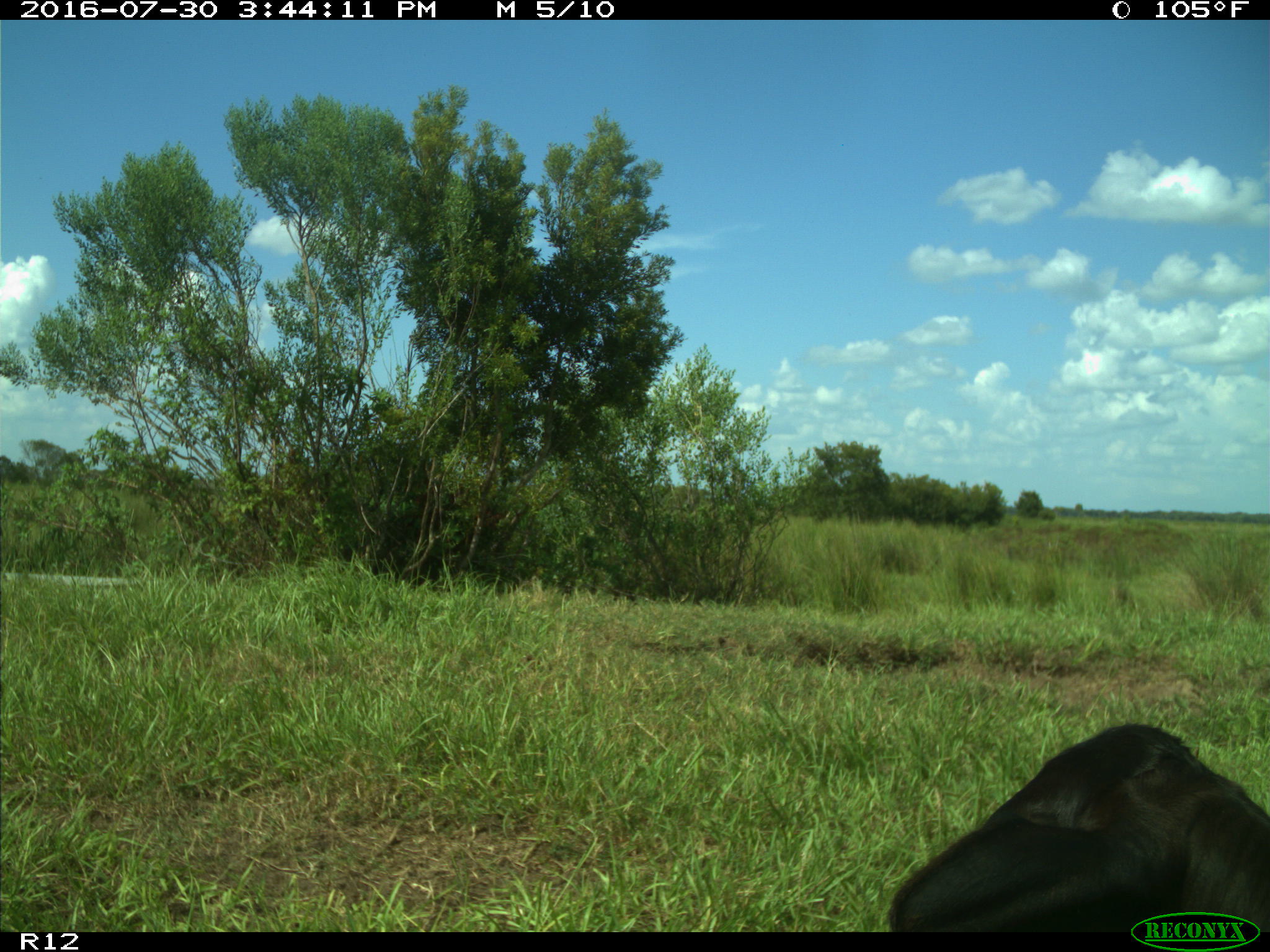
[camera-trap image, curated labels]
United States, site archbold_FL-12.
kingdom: Animalia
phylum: Chordata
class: Mammalia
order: Artiodactyla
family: Bovidae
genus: Bos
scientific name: Bos taurus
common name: domestic cow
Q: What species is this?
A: Bos taurus (domestic cow).